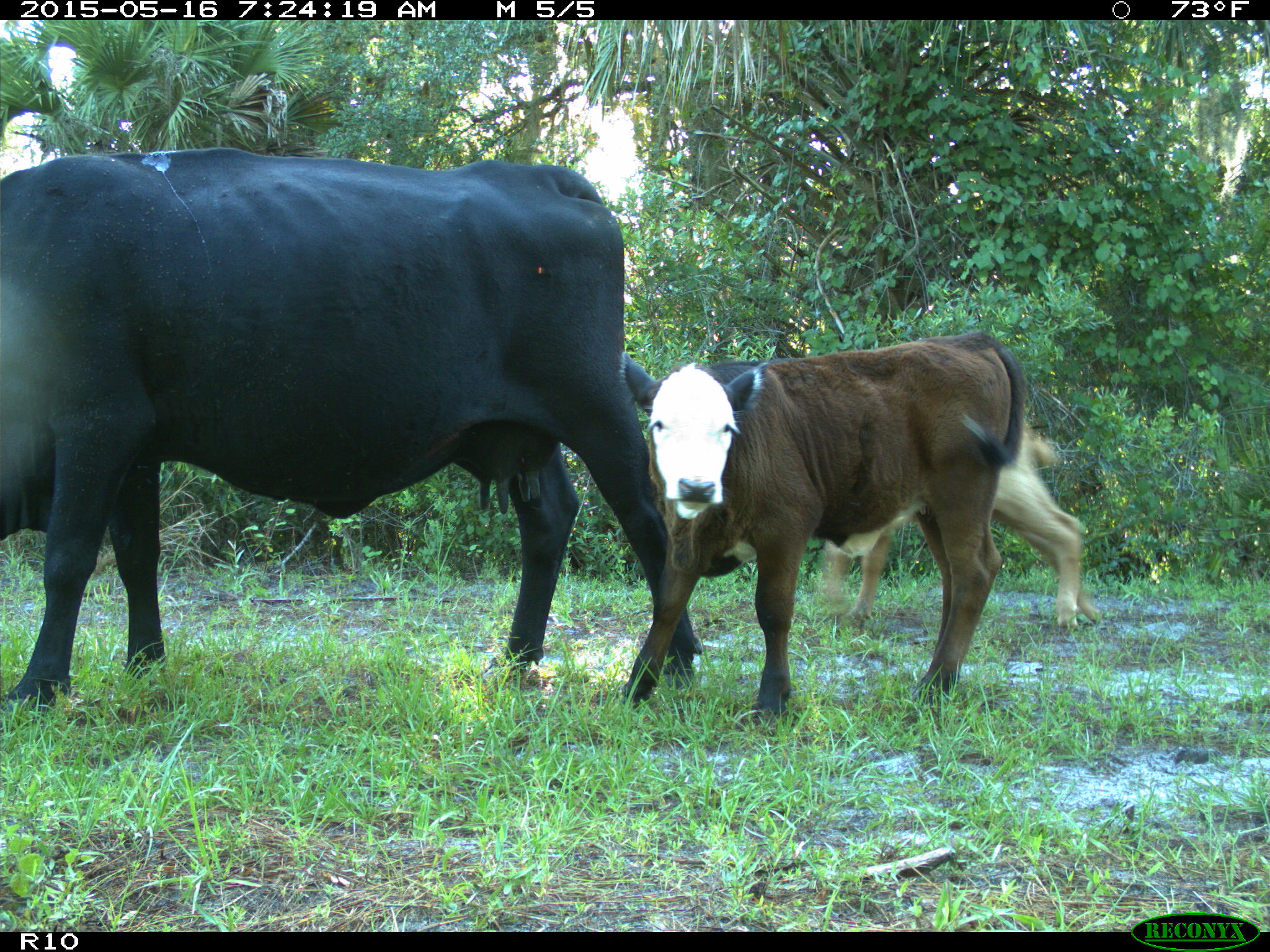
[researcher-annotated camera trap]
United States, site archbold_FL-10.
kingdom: Animalia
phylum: Chordata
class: Mammalia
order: Artiodactyla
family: Bovidae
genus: Bos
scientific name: Bos taurus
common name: domestic cow